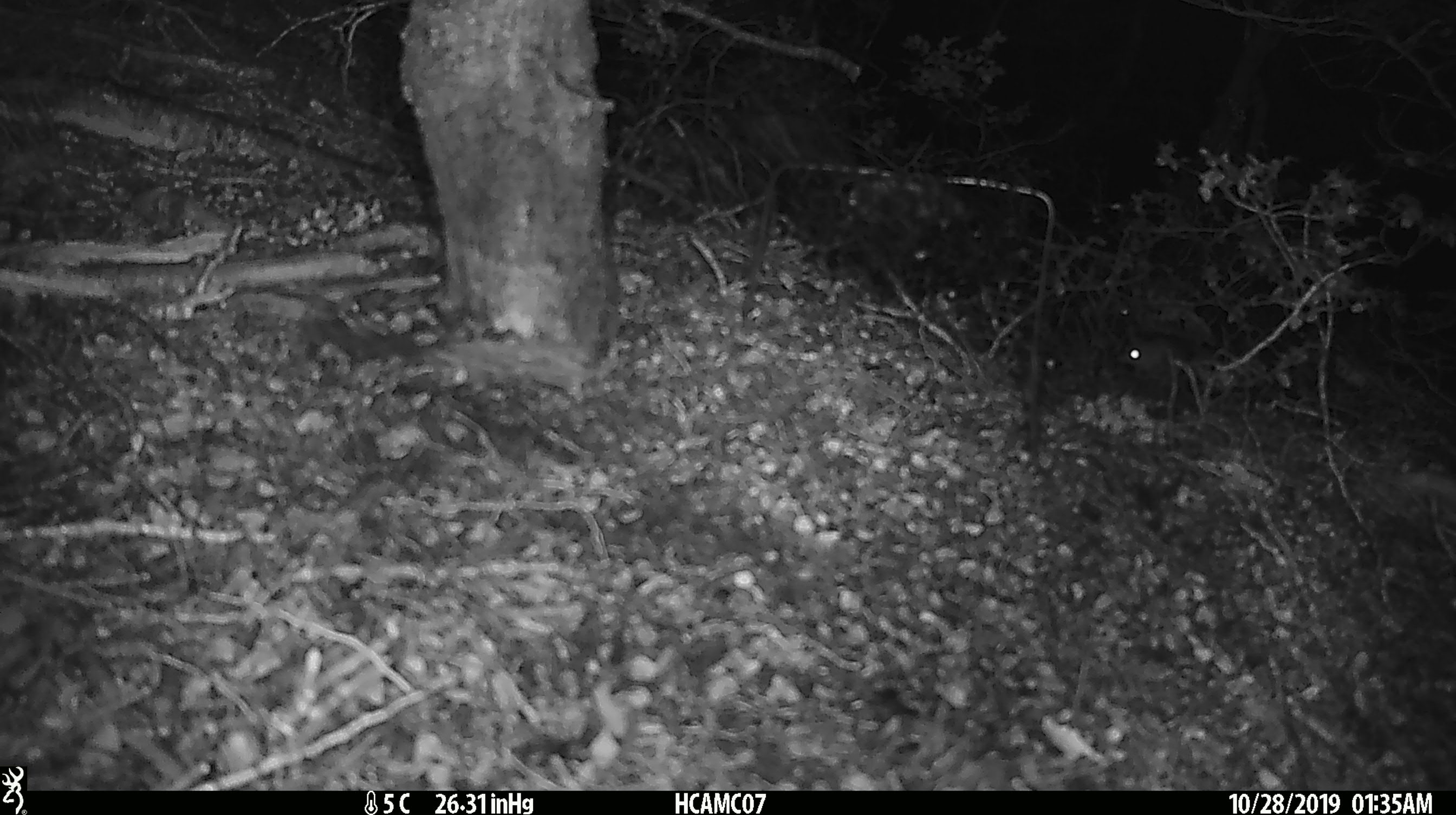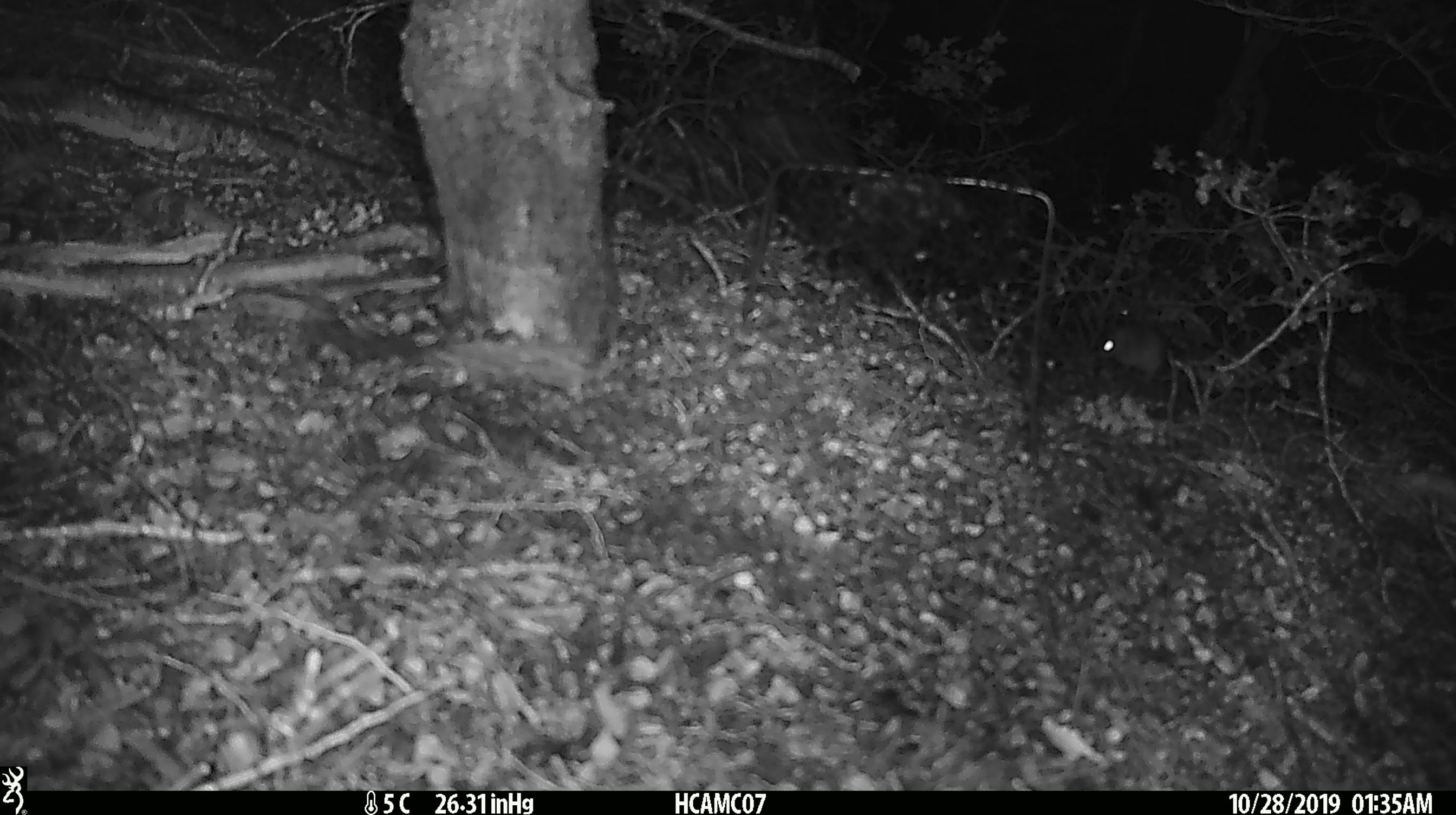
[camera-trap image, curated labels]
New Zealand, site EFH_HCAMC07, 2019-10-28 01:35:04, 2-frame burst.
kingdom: Animalia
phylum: Chordata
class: Mammalia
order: Rodentia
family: Muridae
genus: Mus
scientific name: Mus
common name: mouse